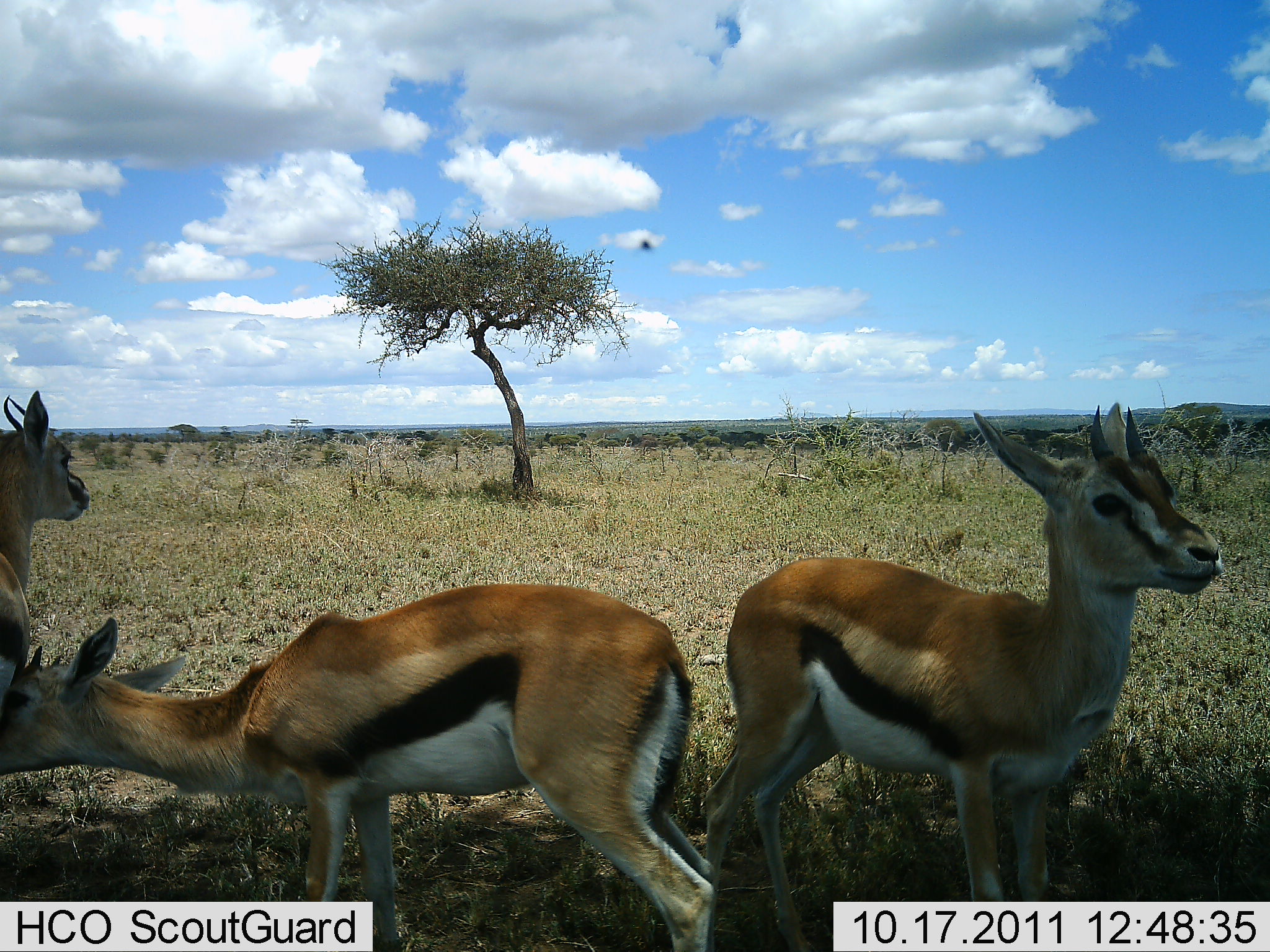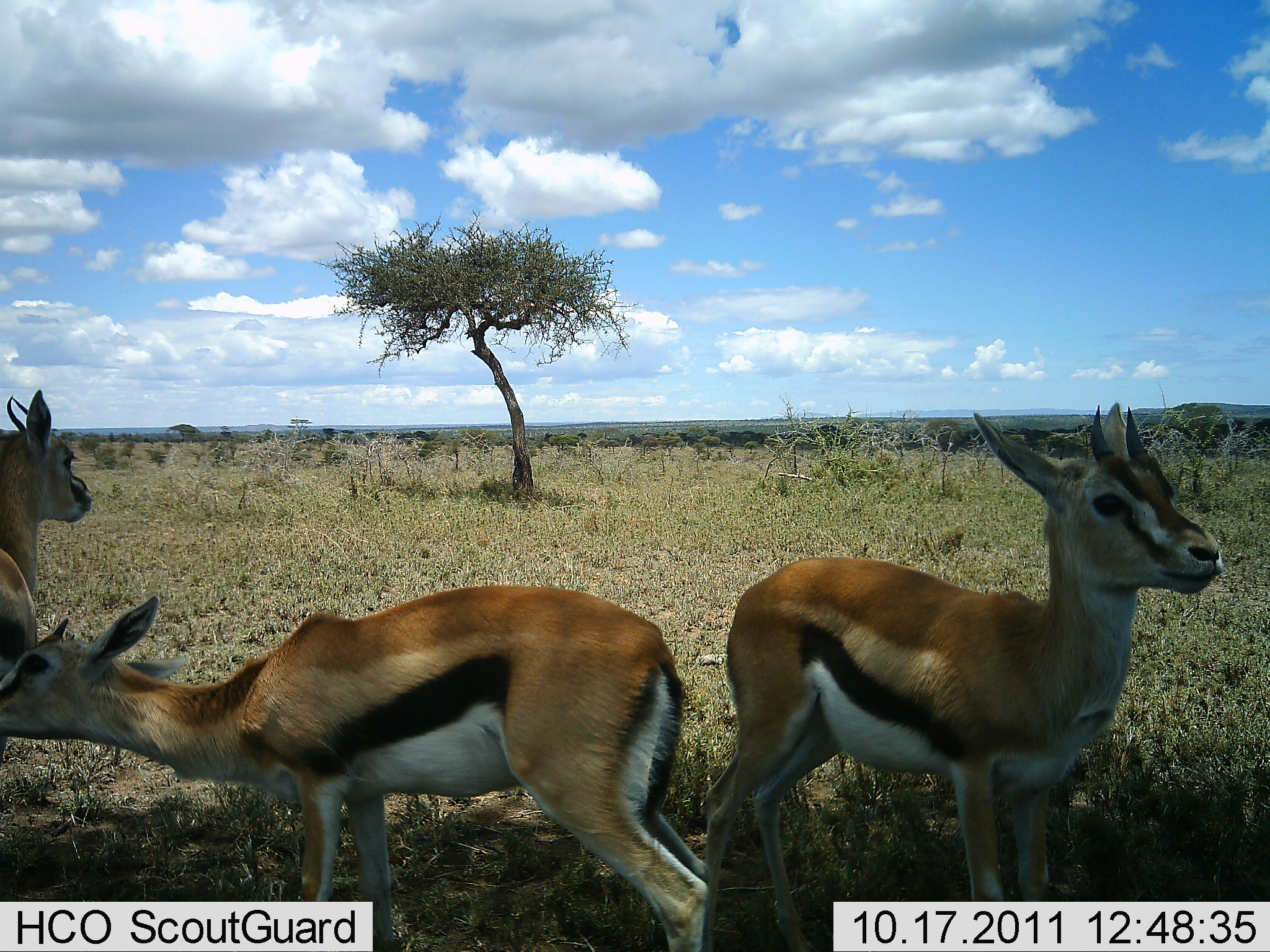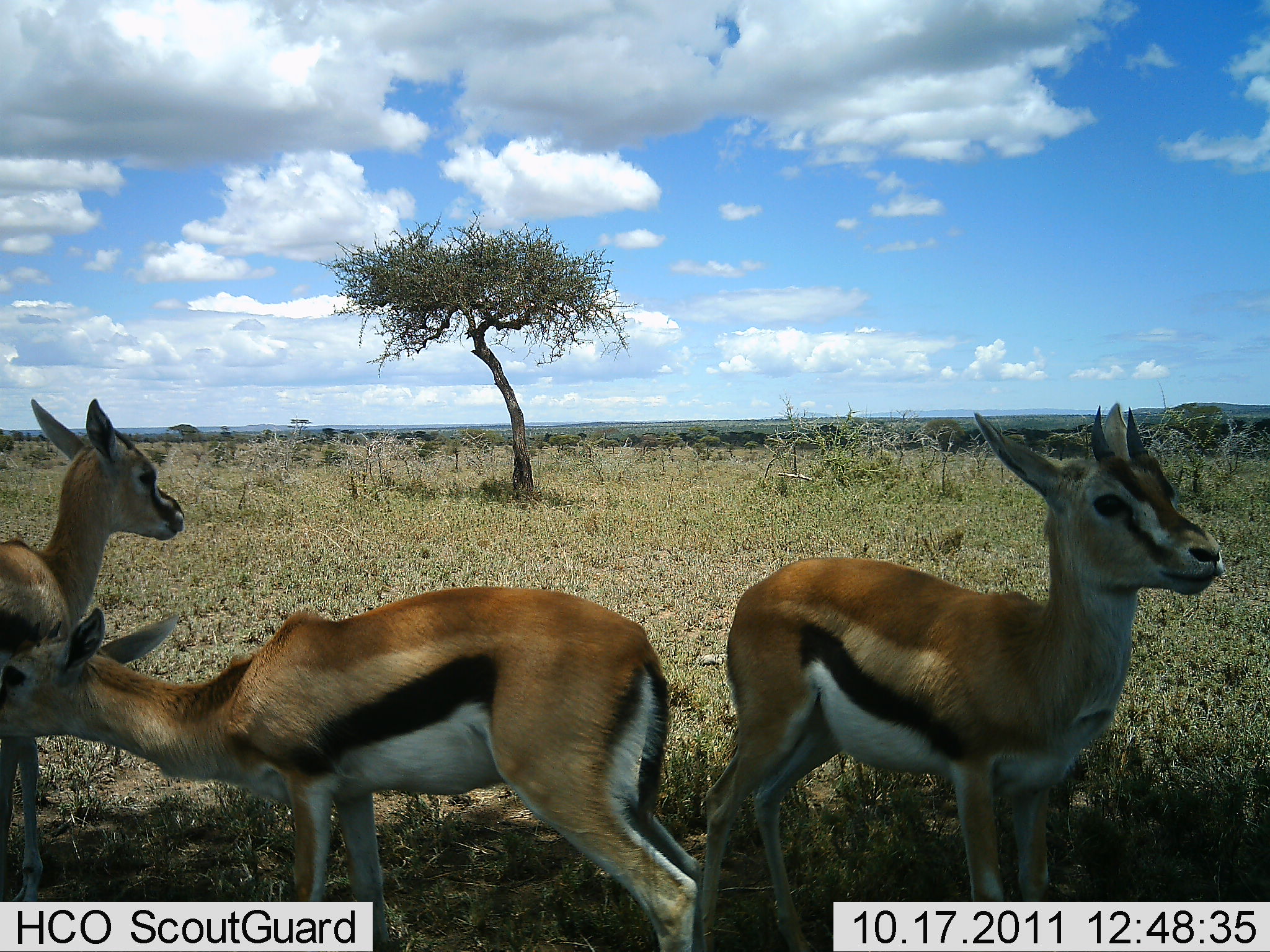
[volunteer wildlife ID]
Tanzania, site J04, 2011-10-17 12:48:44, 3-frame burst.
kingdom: Animalia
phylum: Chordata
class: Mammalia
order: Artiodactyla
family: Bovidae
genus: Eudorcas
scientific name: Eudorcas thomsonii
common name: thomson's gazelle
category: gazellethomsons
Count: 3.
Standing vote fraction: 100%.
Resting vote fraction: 9%.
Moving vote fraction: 18%.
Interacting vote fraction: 45%.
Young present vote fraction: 0%.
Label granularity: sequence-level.